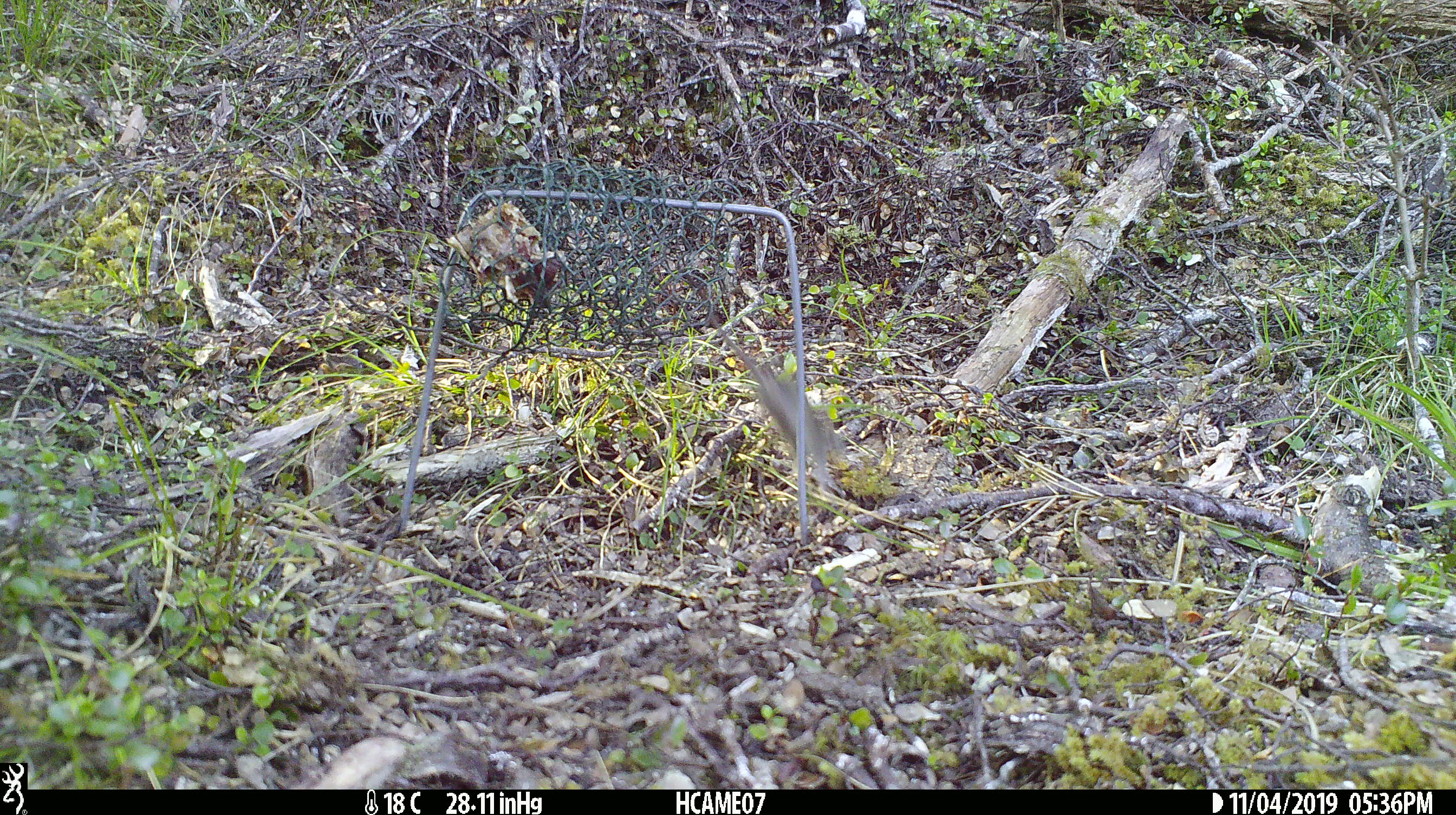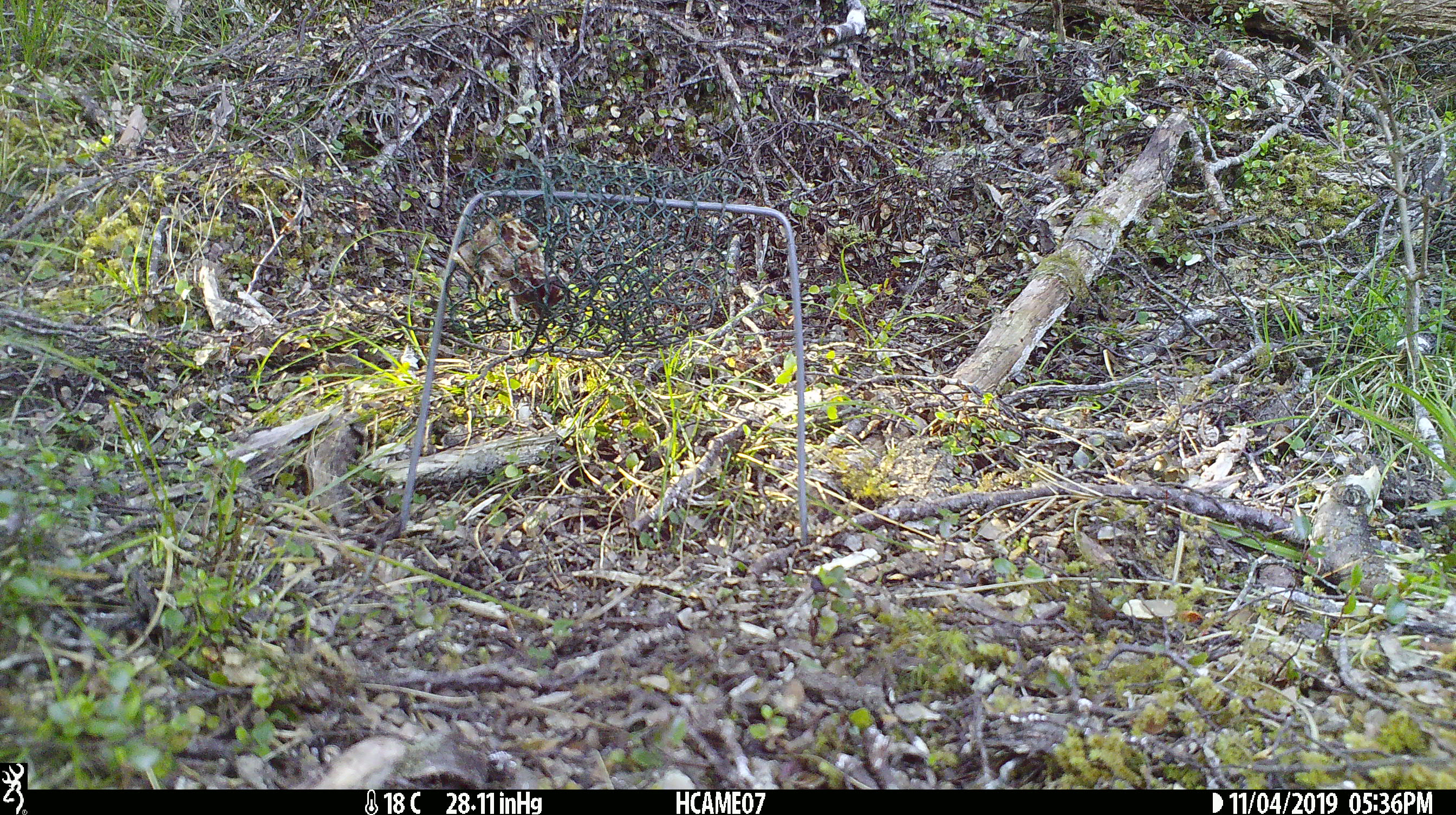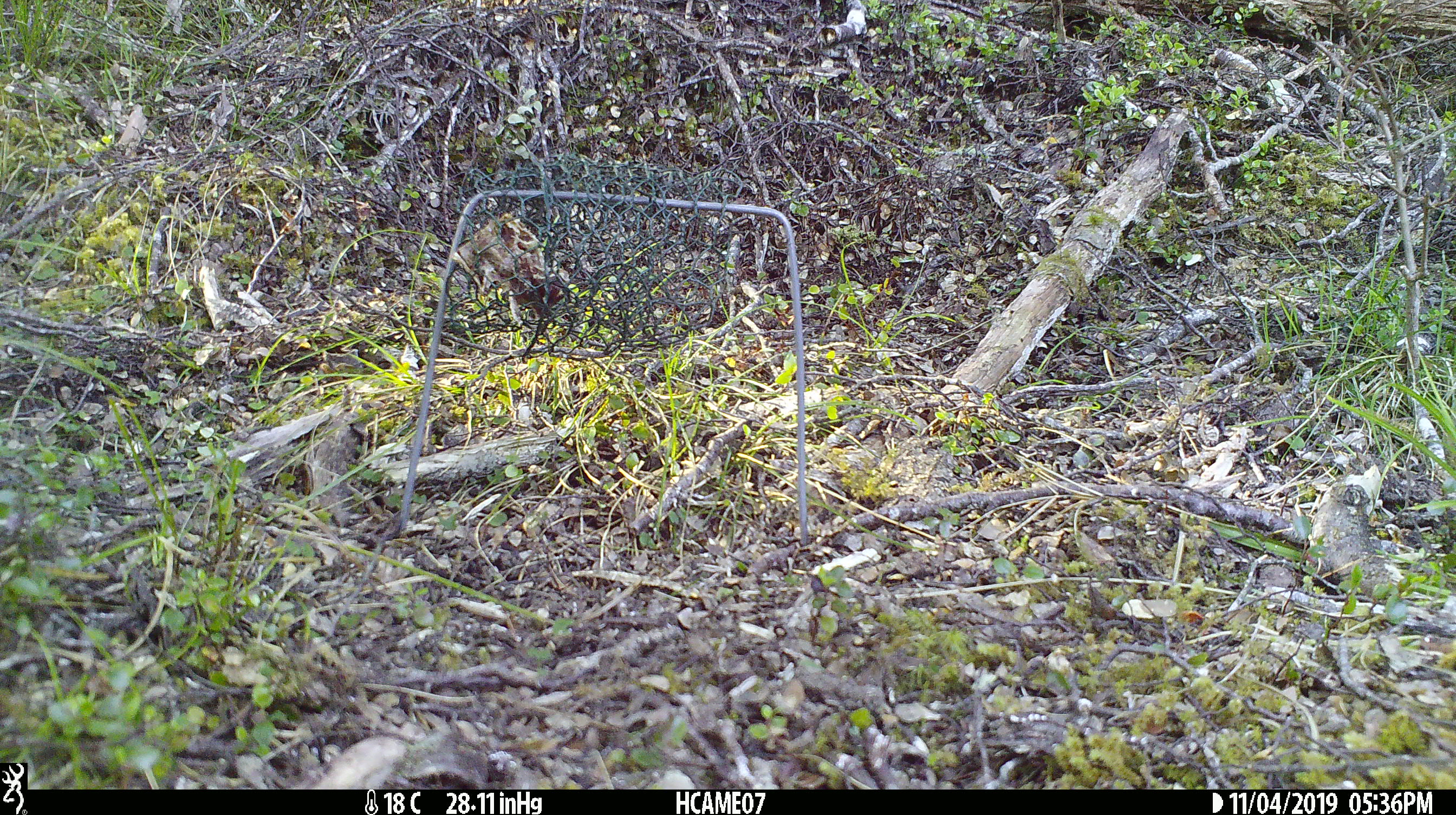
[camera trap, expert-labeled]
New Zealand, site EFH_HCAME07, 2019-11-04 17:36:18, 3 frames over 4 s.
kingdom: Animalia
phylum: Chordata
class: Mammalia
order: Rodentia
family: Muridae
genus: Mus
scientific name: Mus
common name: mouse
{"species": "mouse (Mus)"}